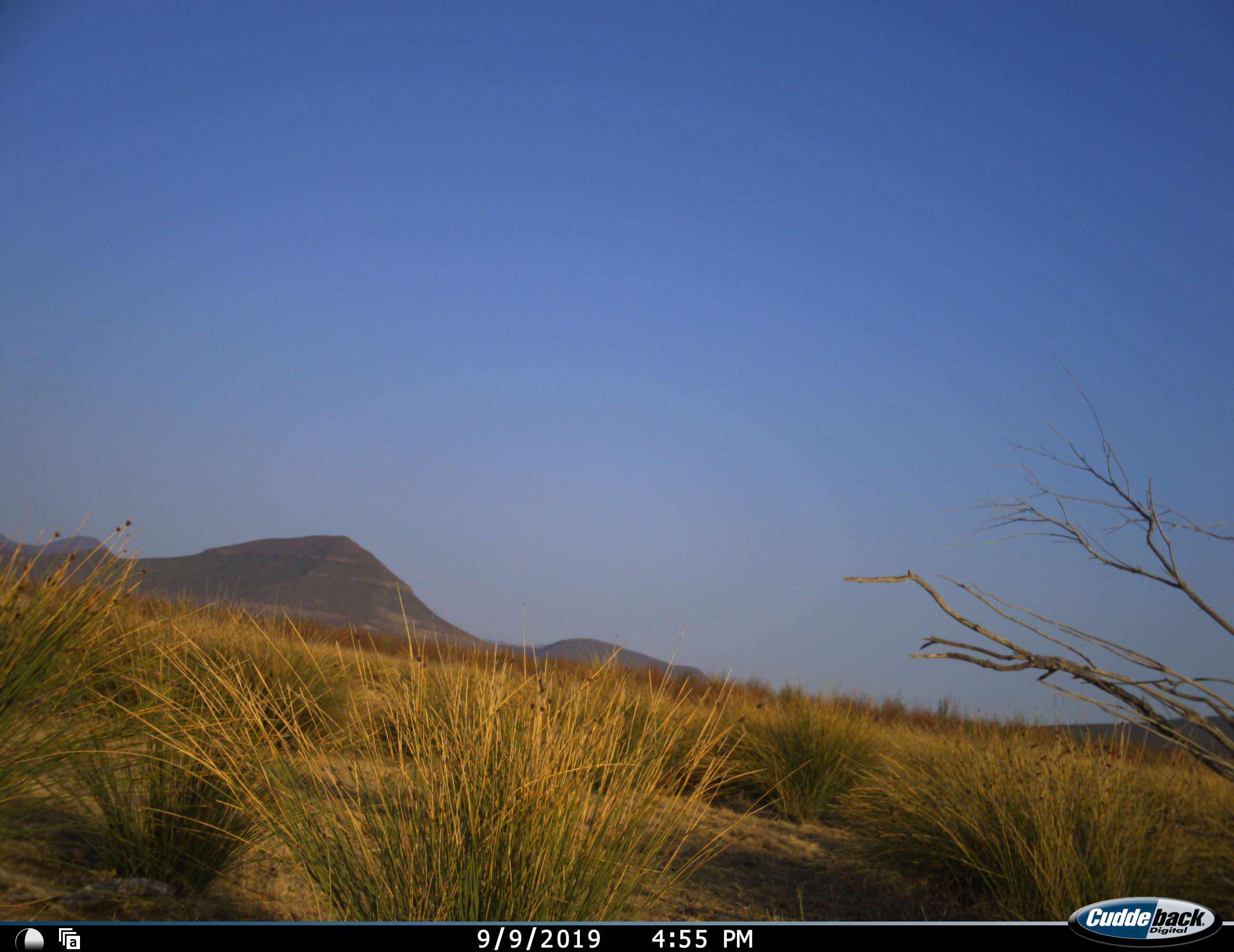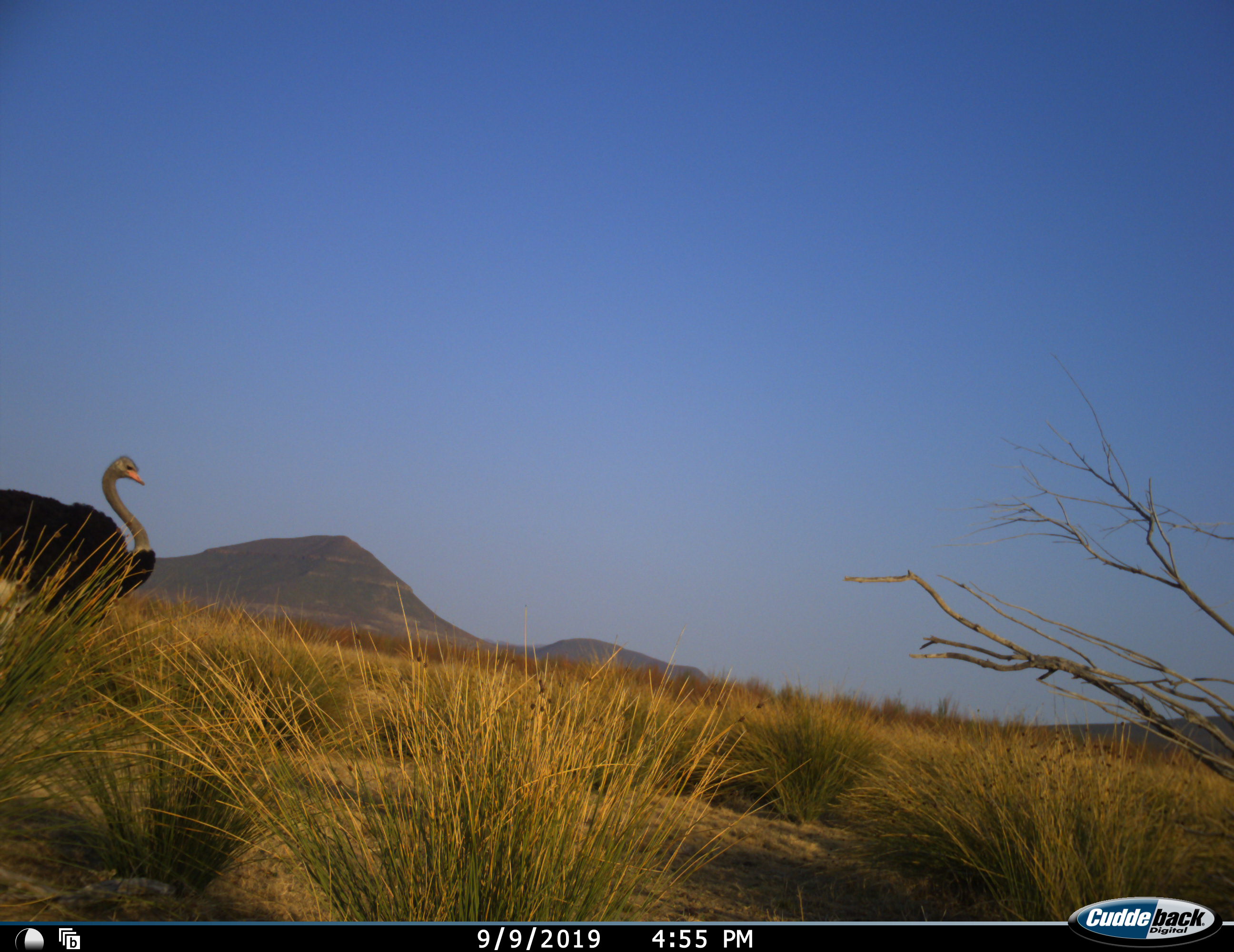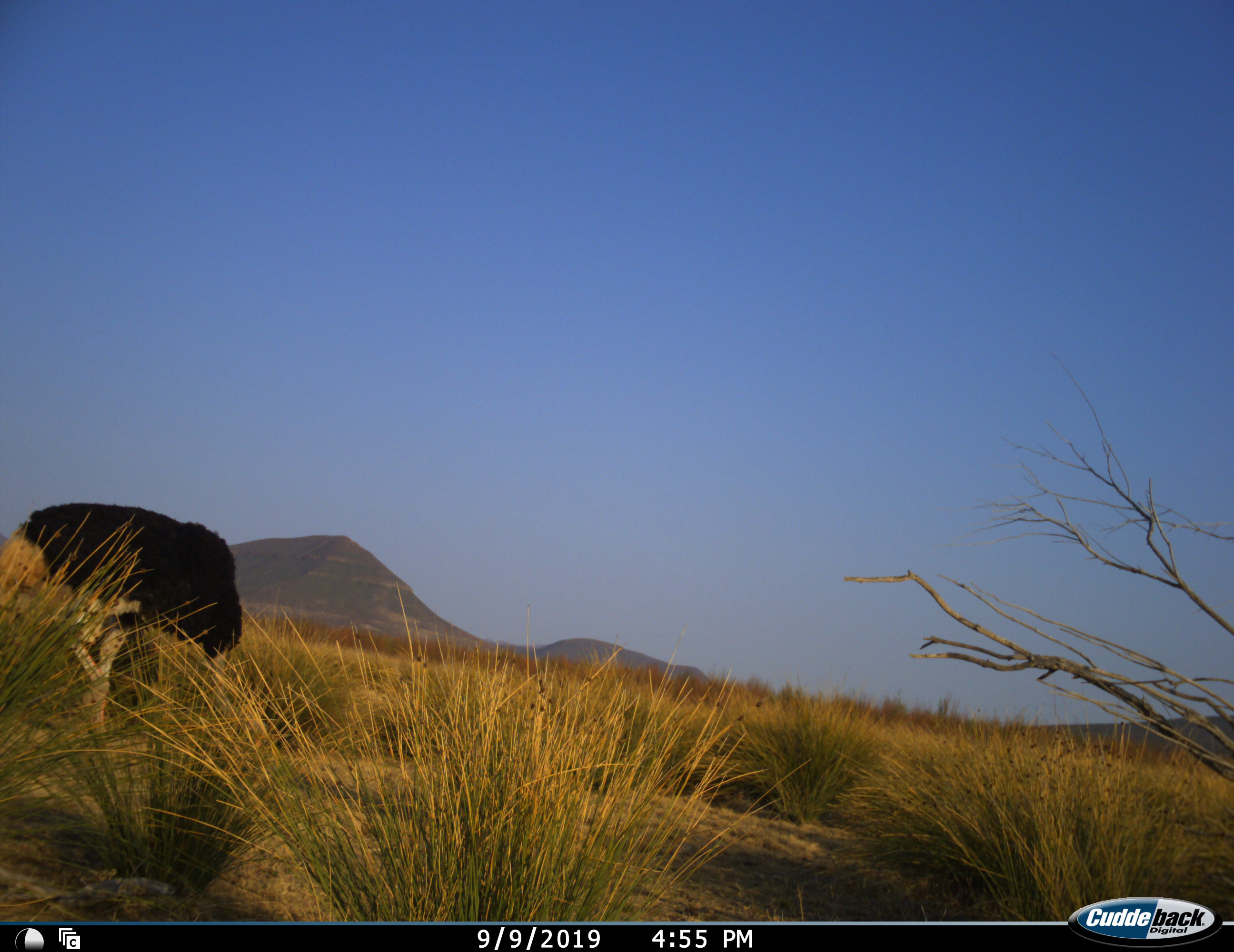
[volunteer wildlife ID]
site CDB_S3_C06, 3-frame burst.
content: unidentified animal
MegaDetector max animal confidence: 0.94